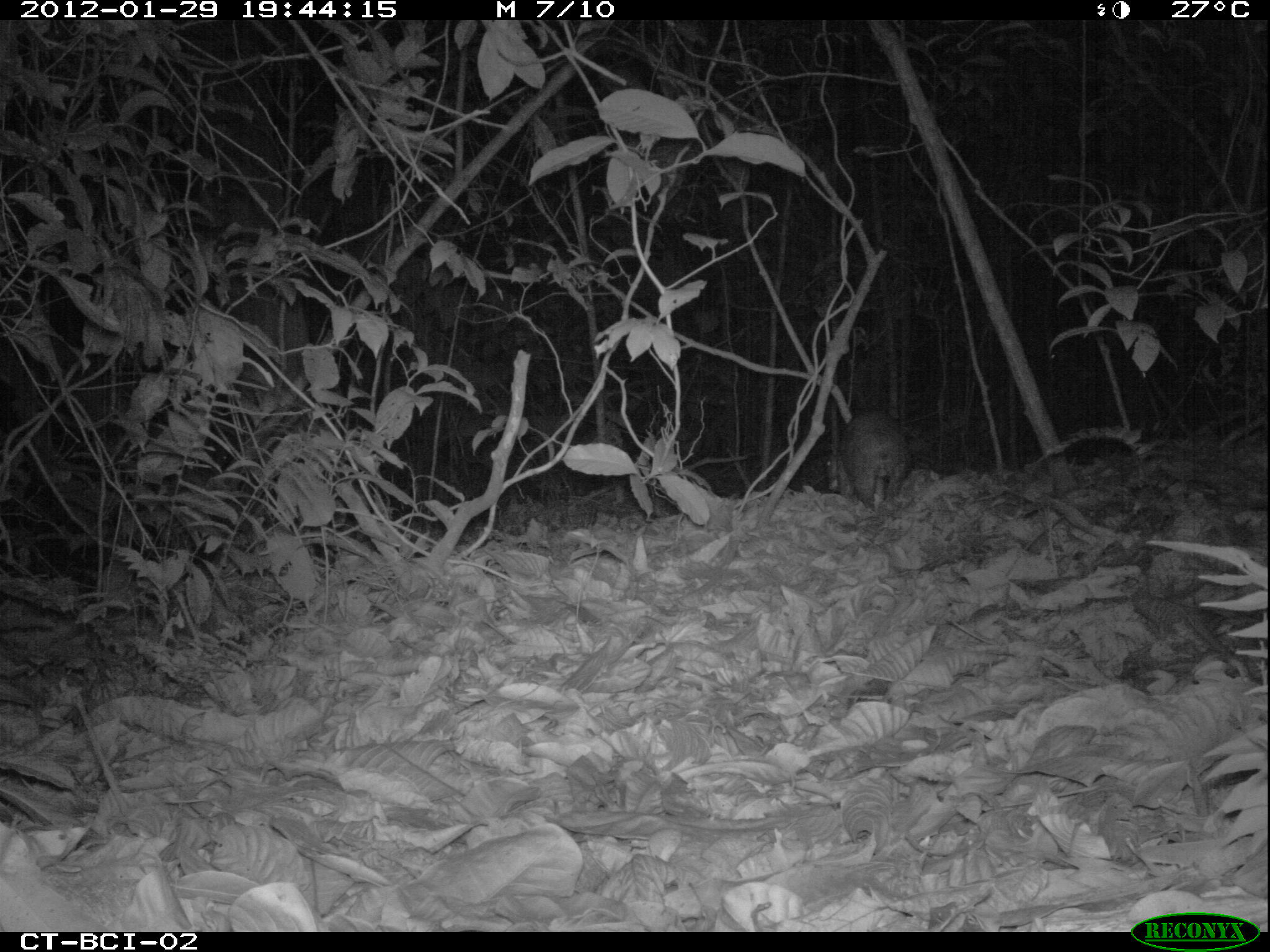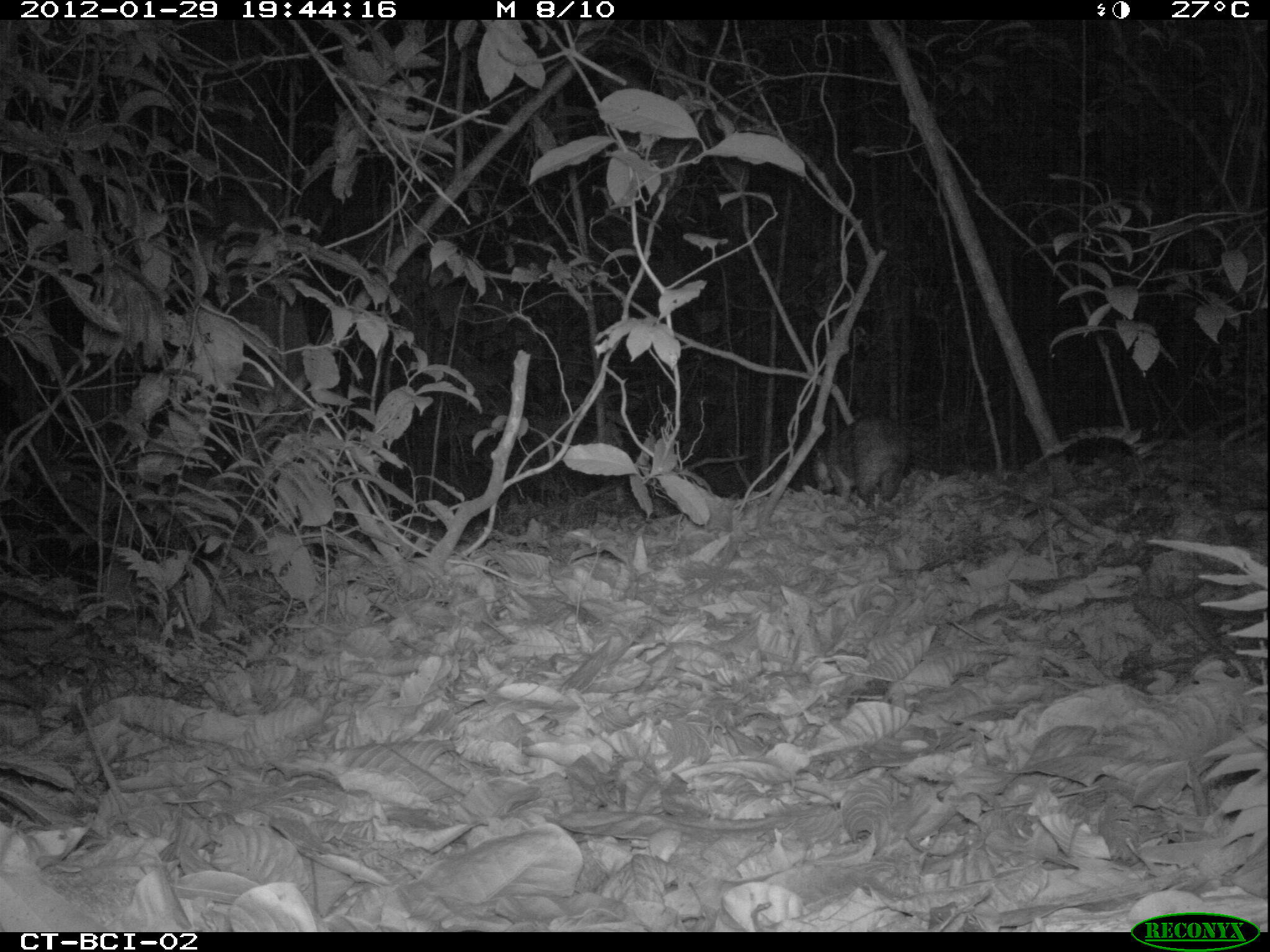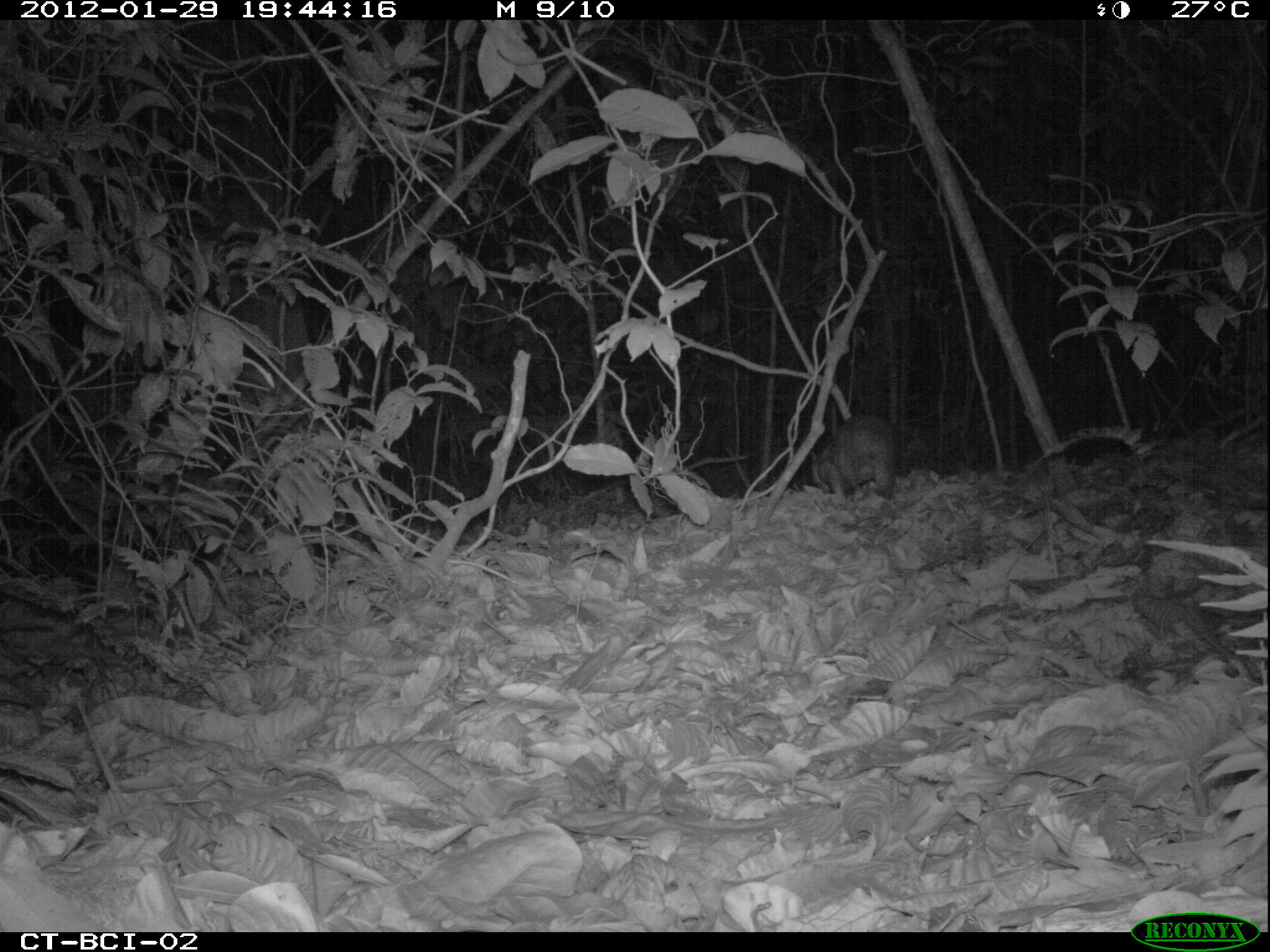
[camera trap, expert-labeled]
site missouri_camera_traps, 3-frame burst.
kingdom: Animalia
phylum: Chordata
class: Mammalia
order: Rodentia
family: Cuniculidae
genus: Cuniculus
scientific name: Cuniculus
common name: paca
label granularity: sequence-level